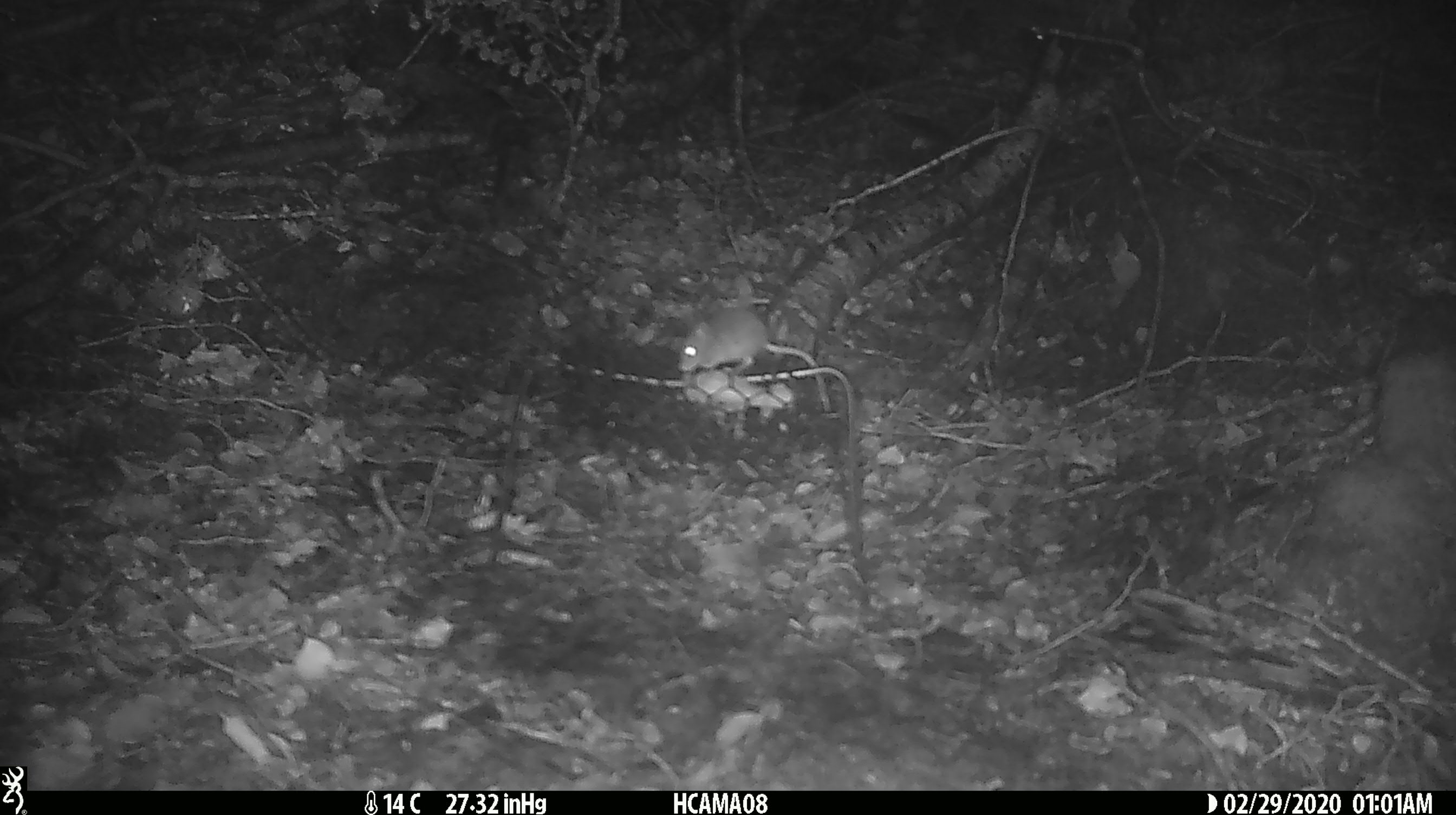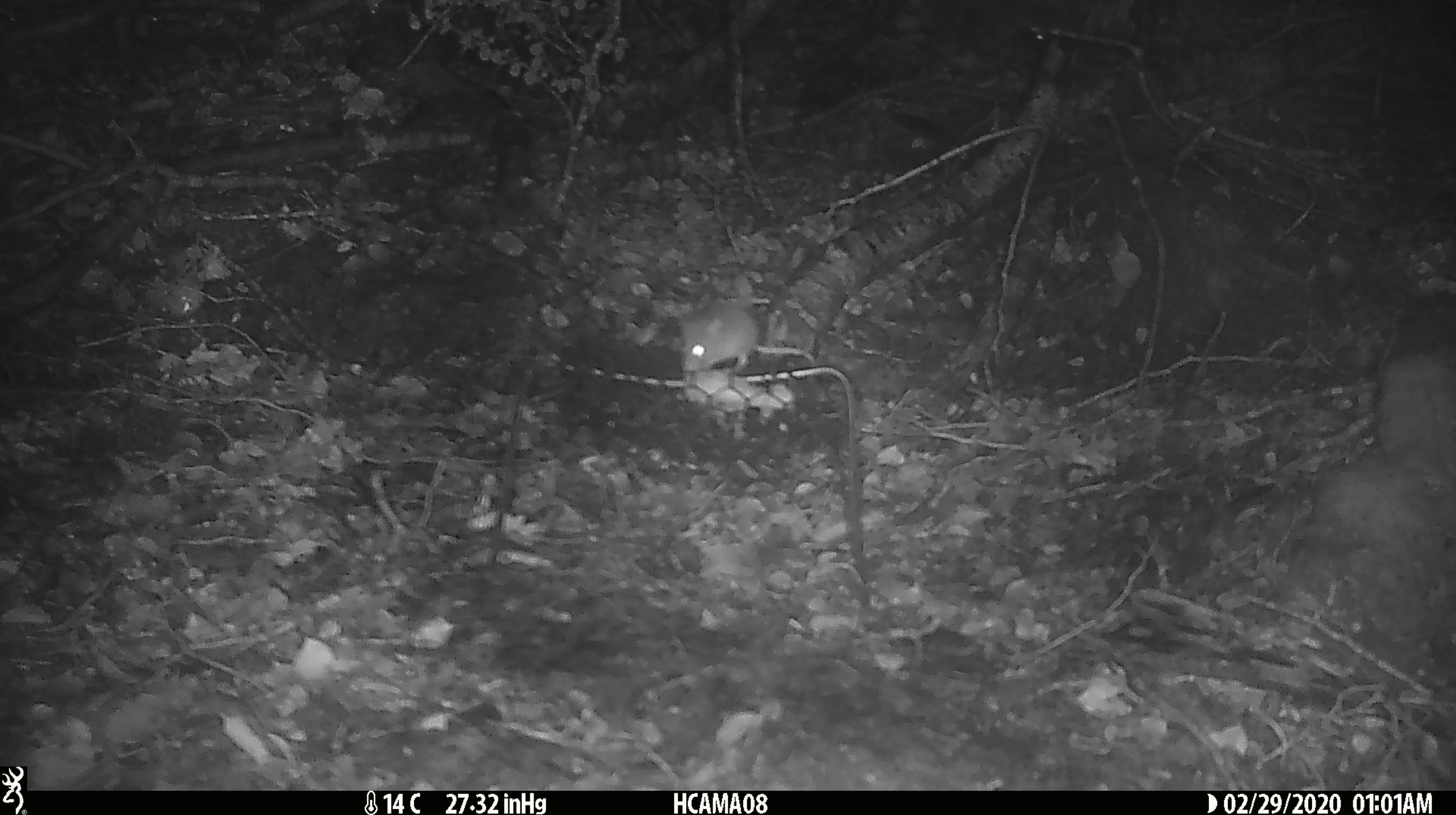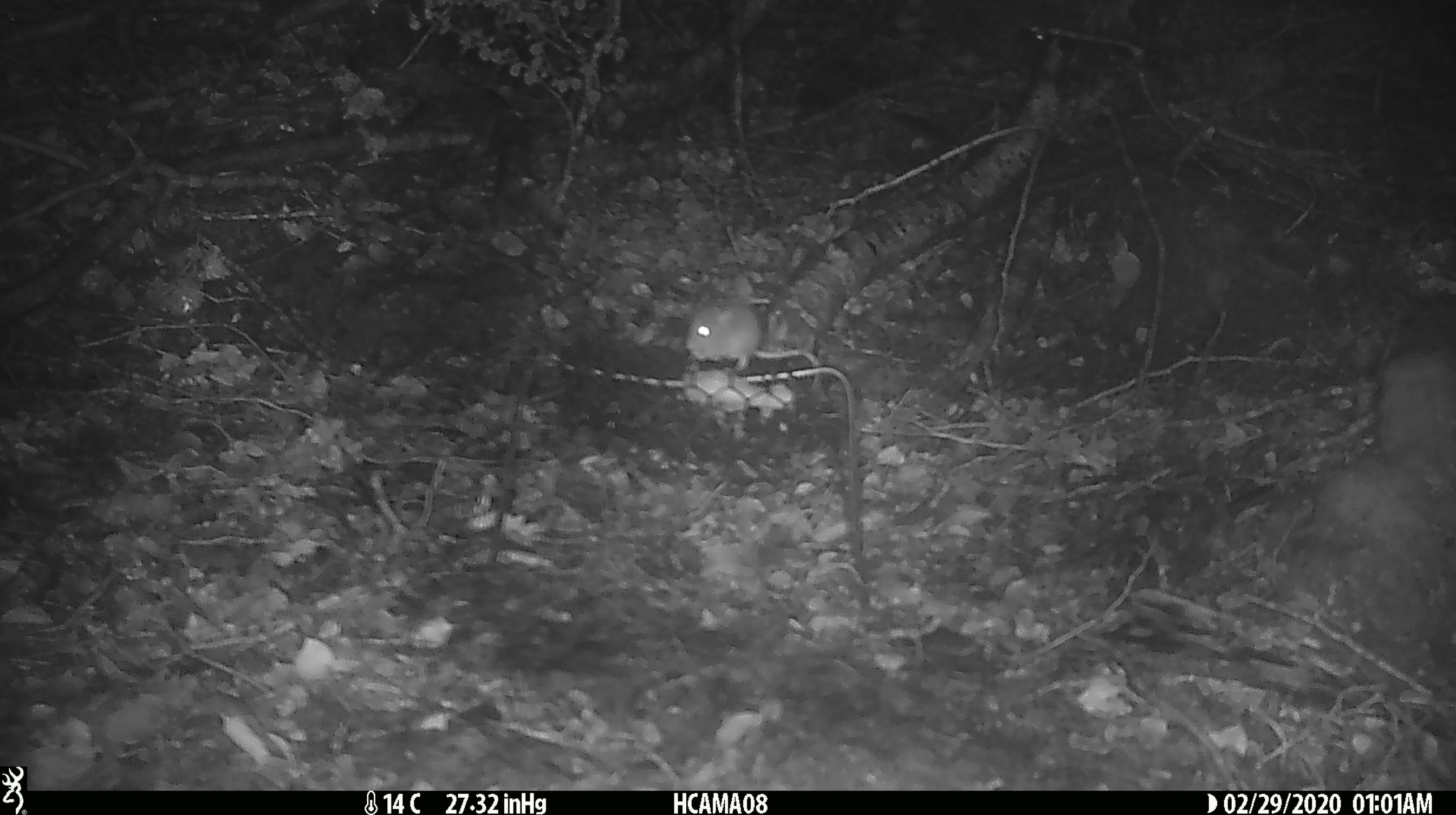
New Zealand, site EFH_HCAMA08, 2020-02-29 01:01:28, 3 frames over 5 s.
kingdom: Animalia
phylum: Chordata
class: Mammalia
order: Rodentia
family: Muridae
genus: Mus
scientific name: Mus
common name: mouse